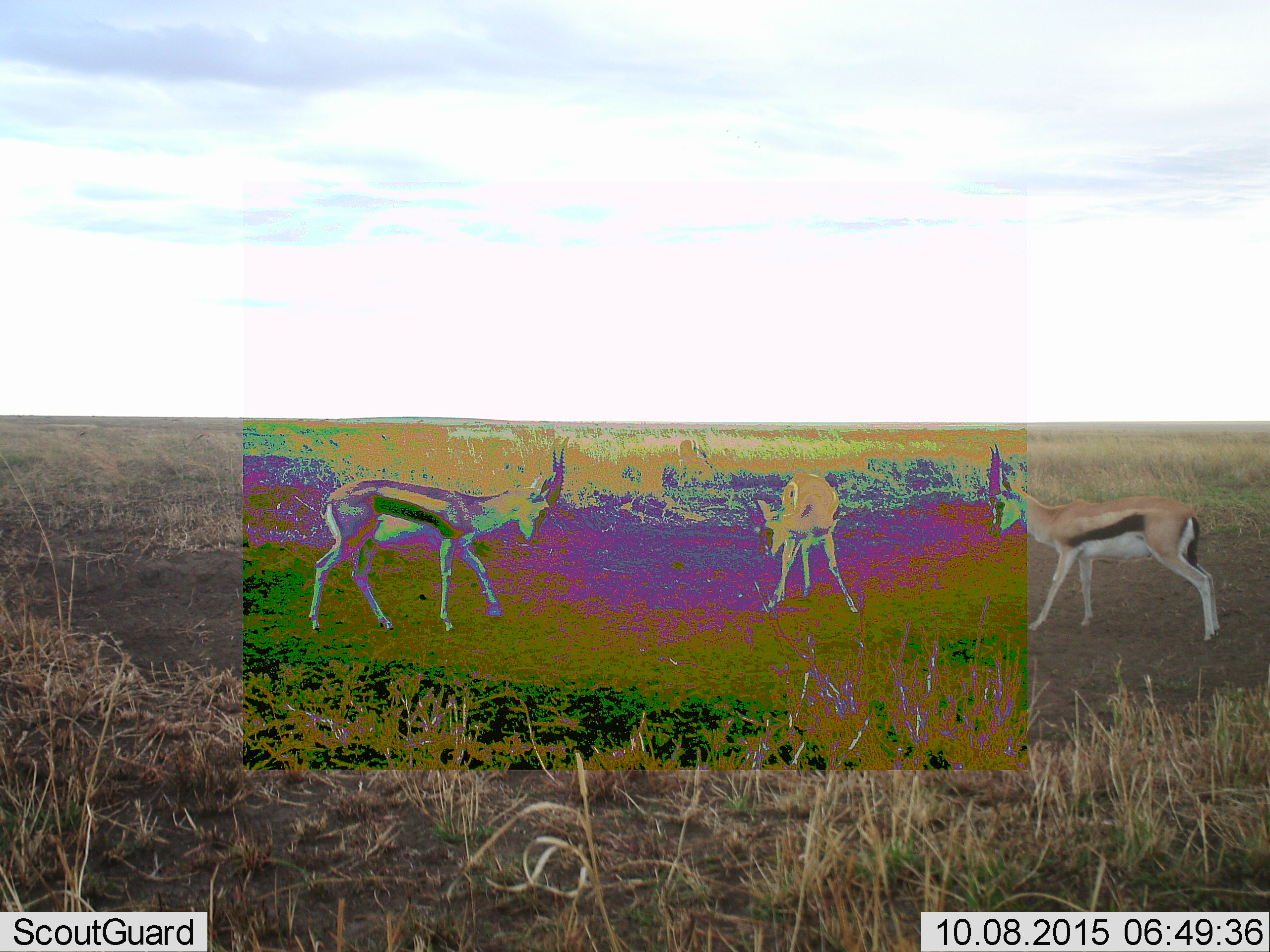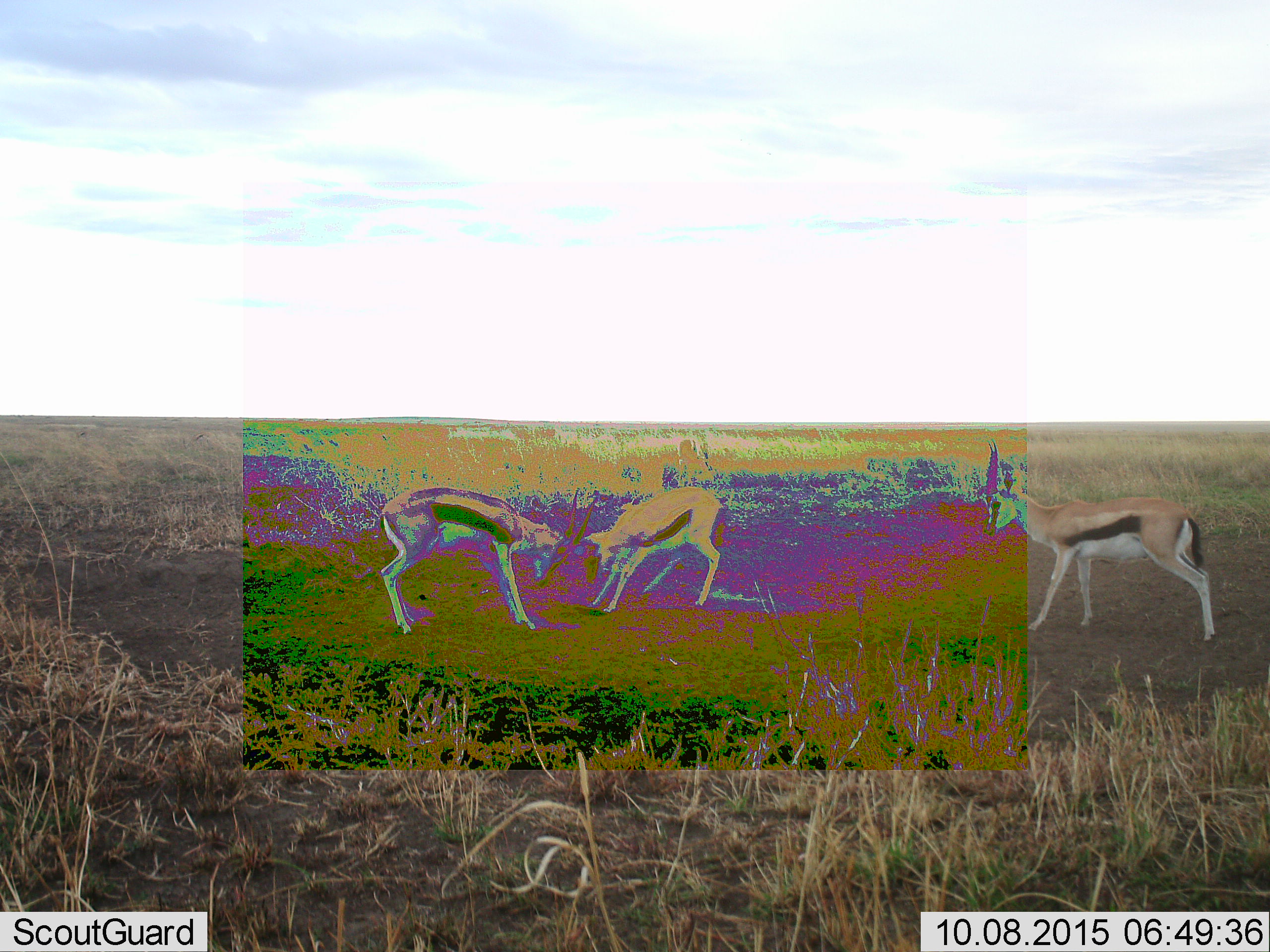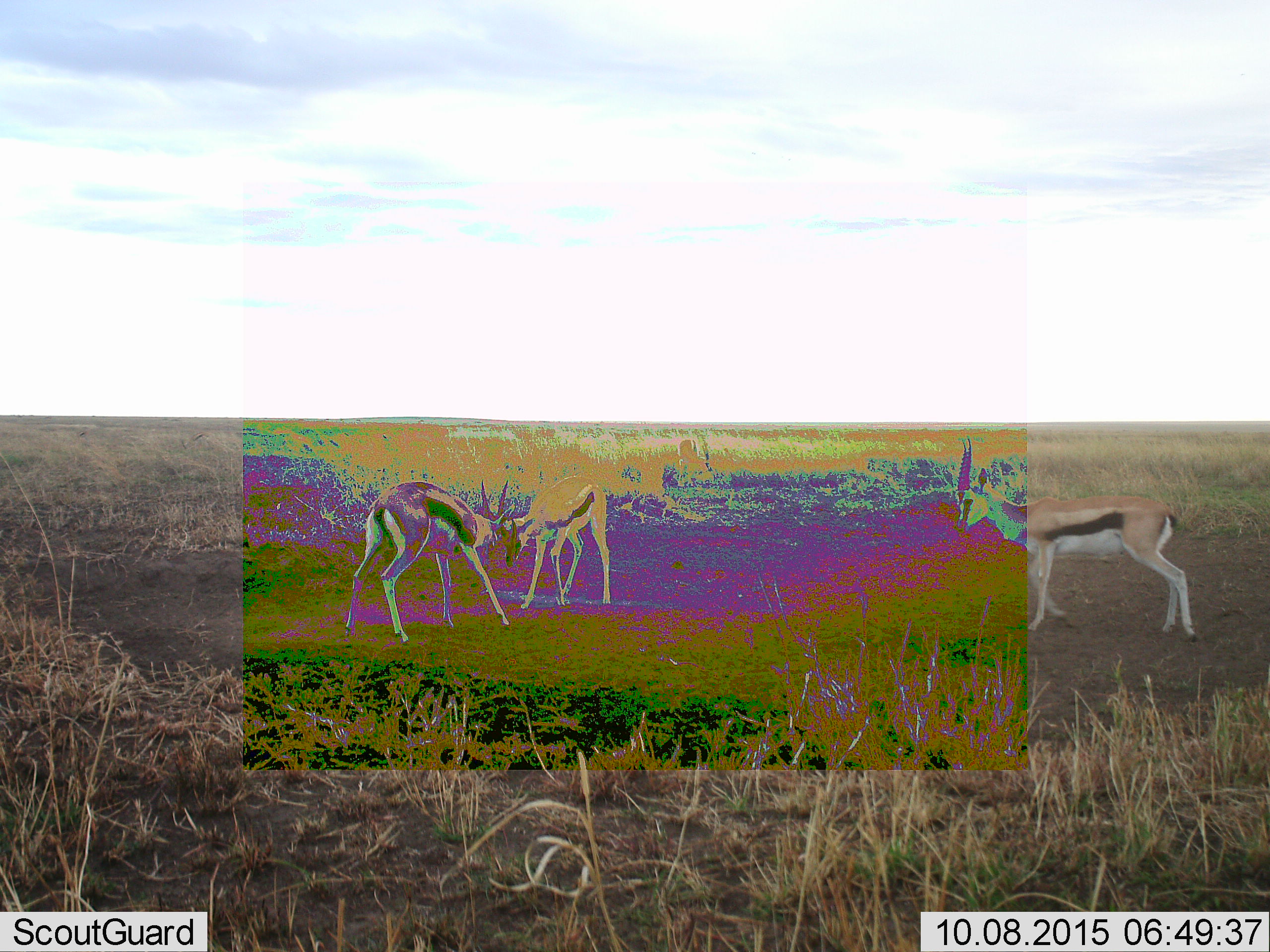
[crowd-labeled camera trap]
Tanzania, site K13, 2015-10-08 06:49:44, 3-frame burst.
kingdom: Animalia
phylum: Chordata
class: Mammalia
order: Artiodactyla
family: Bovidae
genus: Eudorcas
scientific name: Eudorcas thomsonii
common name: thomson's gazelle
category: gazellethomsons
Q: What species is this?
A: Gazellethomsons (thomson's gazelle) (Eudorcas thomsonii).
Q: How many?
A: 3.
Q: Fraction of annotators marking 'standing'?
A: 67%.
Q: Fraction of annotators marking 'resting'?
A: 0%.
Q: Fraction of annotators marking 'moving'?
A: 33%.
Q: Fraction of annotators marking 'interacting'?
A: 78%.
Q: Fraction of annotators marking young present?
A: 0%.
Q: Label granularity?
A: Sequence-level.